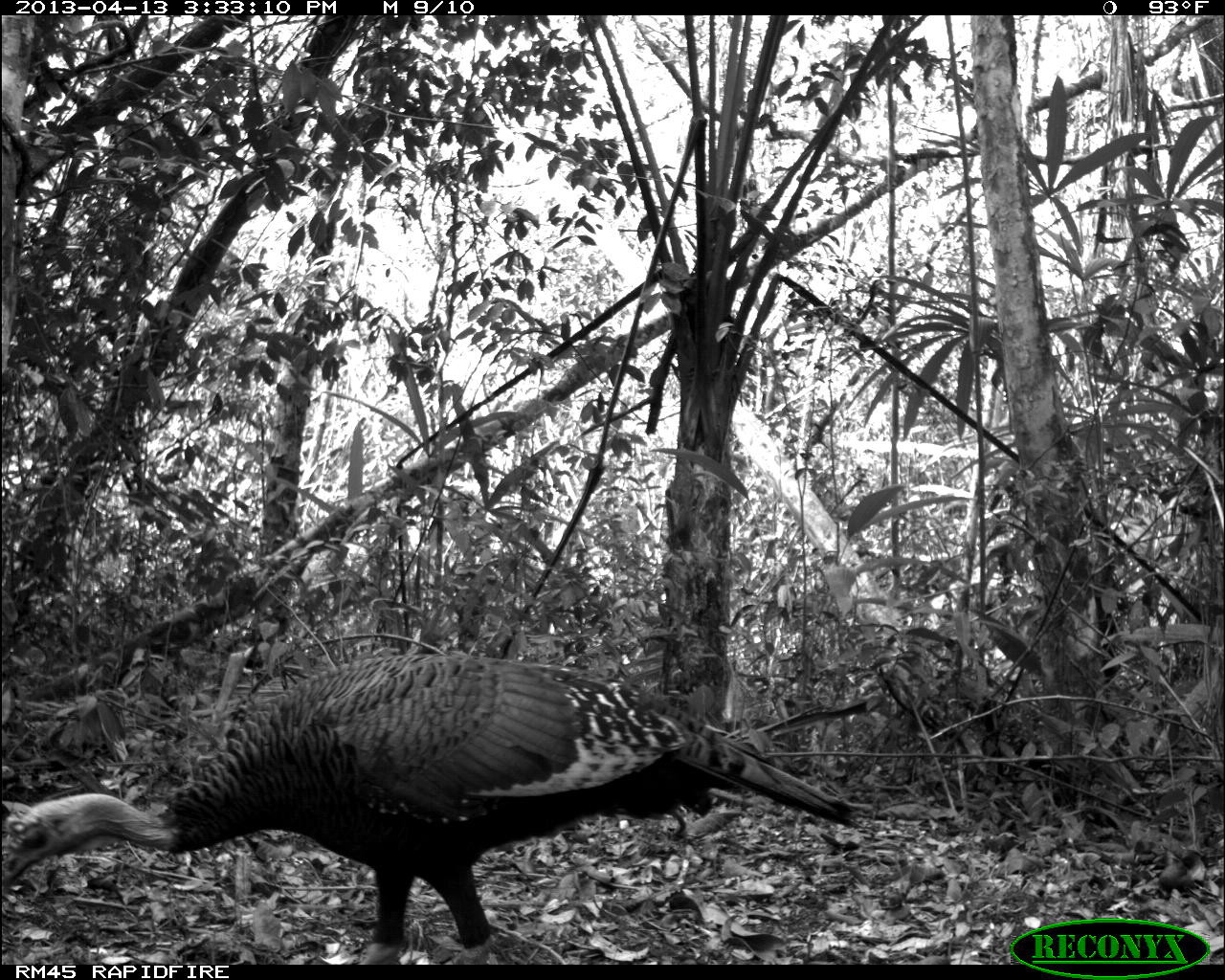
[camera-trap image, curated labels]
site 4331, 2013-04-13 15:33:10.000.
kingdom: Animalia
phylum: Chordata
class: Aves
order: Galliformes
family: Phasianidae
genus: Meleagris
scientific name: Meleagris ocellata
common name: ocellated turkey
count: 1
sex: male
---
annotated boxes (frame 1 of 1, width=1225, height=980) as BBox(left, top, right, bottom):
meleagris ocellata: BBox(0, 651, 856, 963)